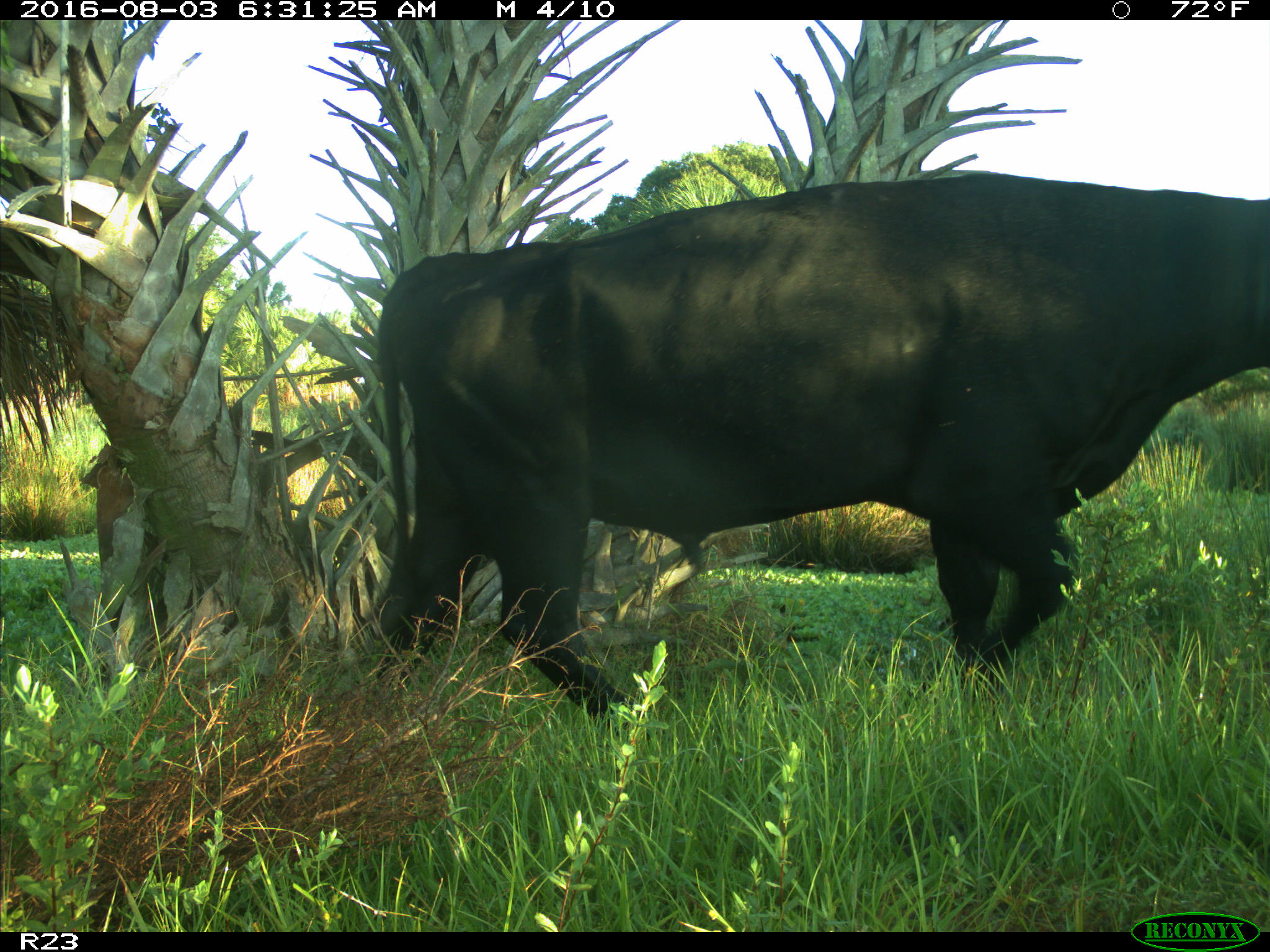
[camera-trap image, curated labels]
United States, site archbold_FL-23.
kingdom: Animalia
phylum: Chordata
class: Mammalia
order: Artiodactyla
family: Bovidae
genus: Bos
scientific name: Bos taurus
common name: domestic cow